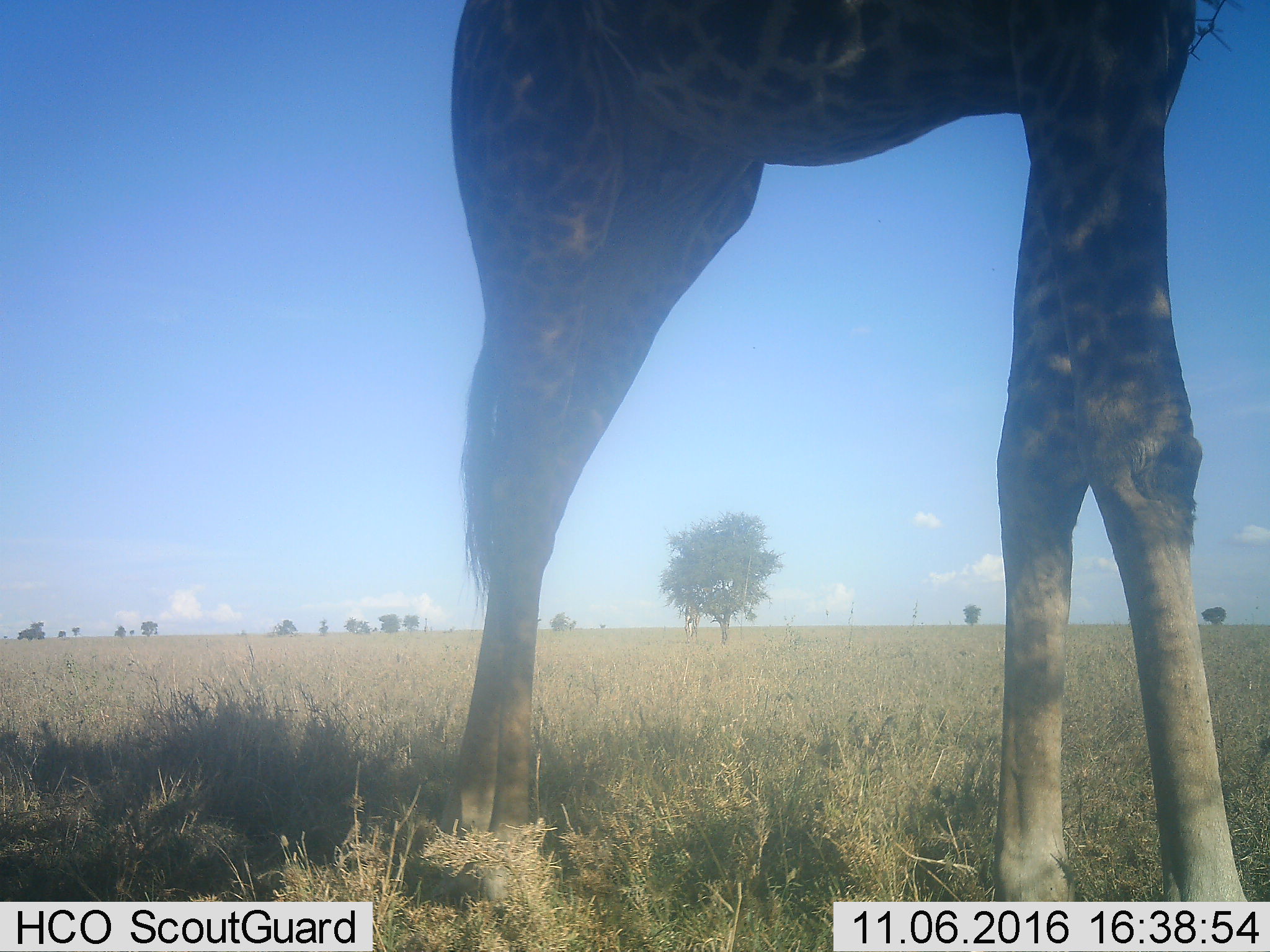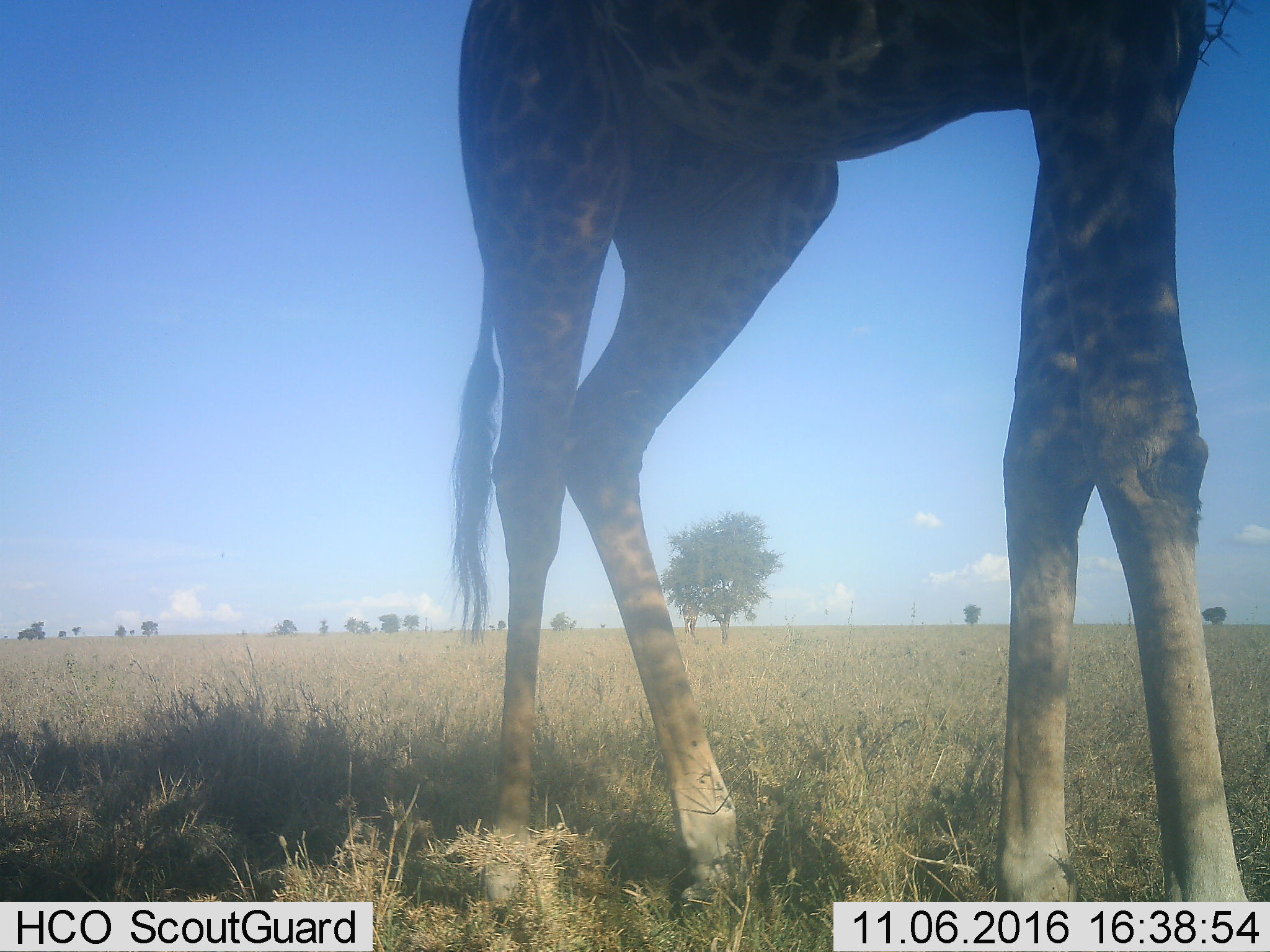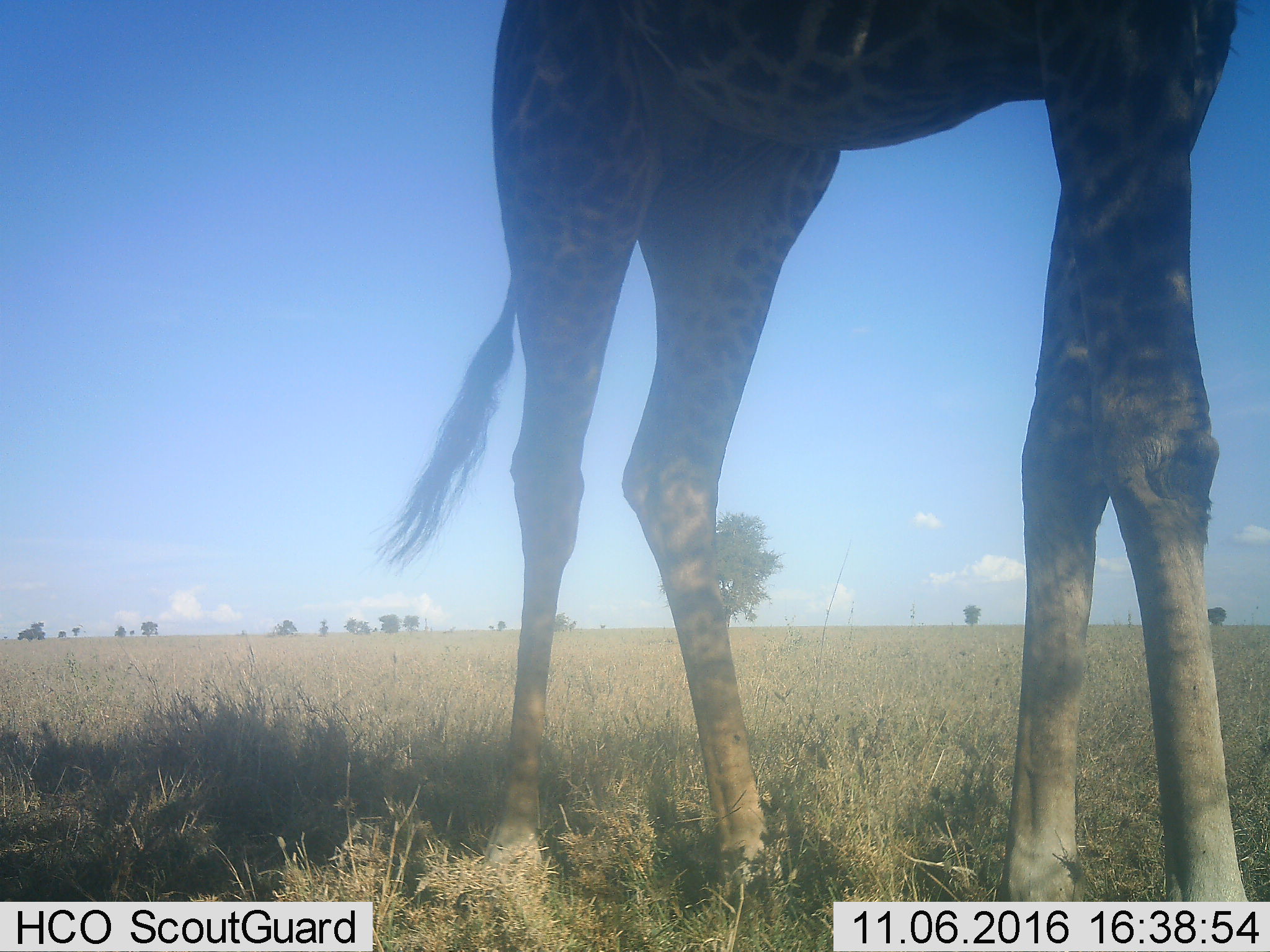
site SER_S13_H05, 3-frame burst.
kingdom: Animalia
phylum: Chordata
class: Mammalia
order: Artiodactyla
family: Giraffidae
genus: Giraffa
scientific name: Giraffa camelopardalis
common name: giraffe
Giraffe (Giraffa camelopardalis), count 1. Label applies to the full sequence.